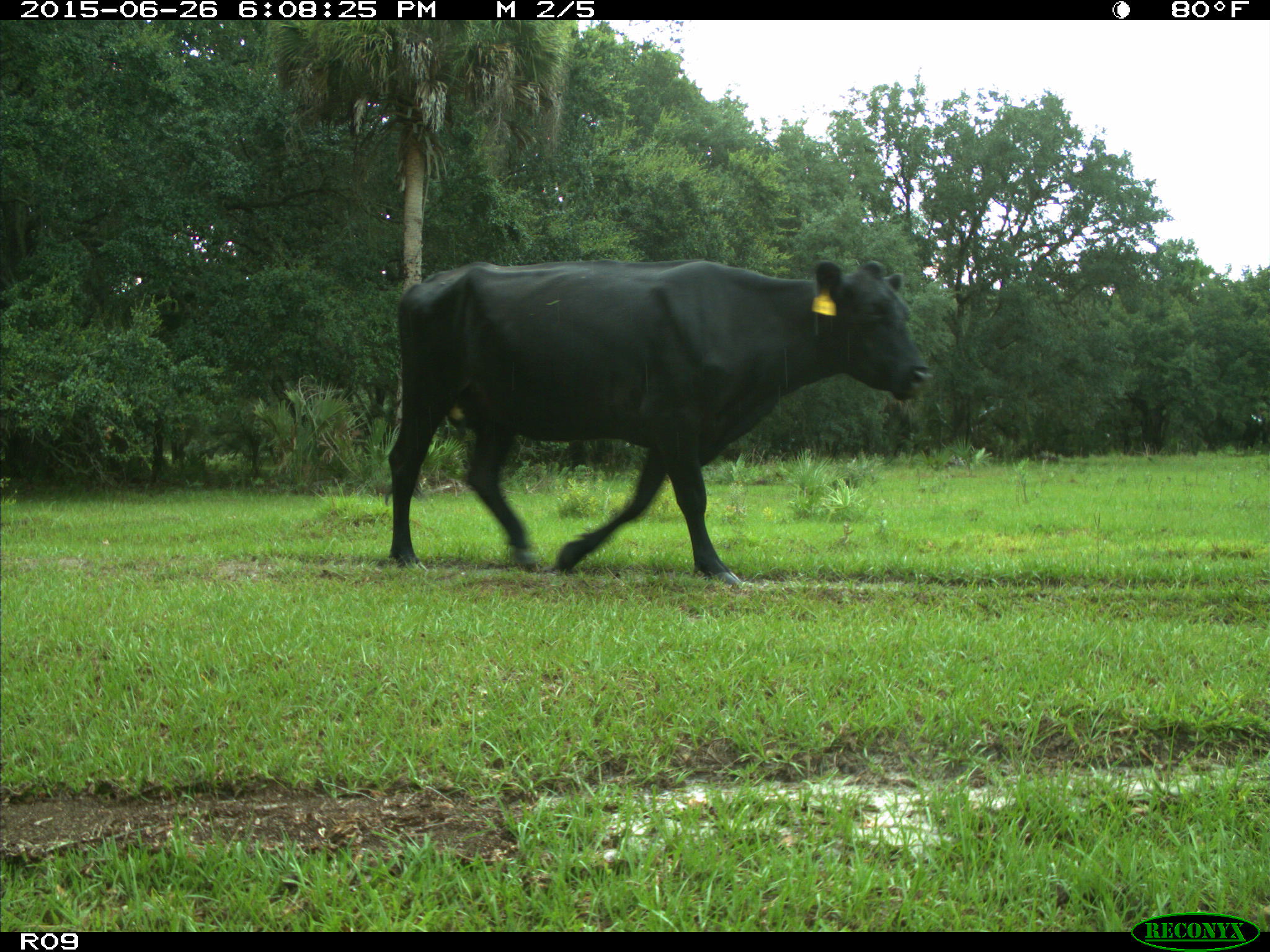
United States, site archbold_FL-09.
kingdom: Animalia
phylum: Chordata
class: Mammalia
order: Artiodactyla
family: Bovidae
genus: Bos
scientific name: Bos taurus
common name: domestic cow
Bos taurus (domestic cow).